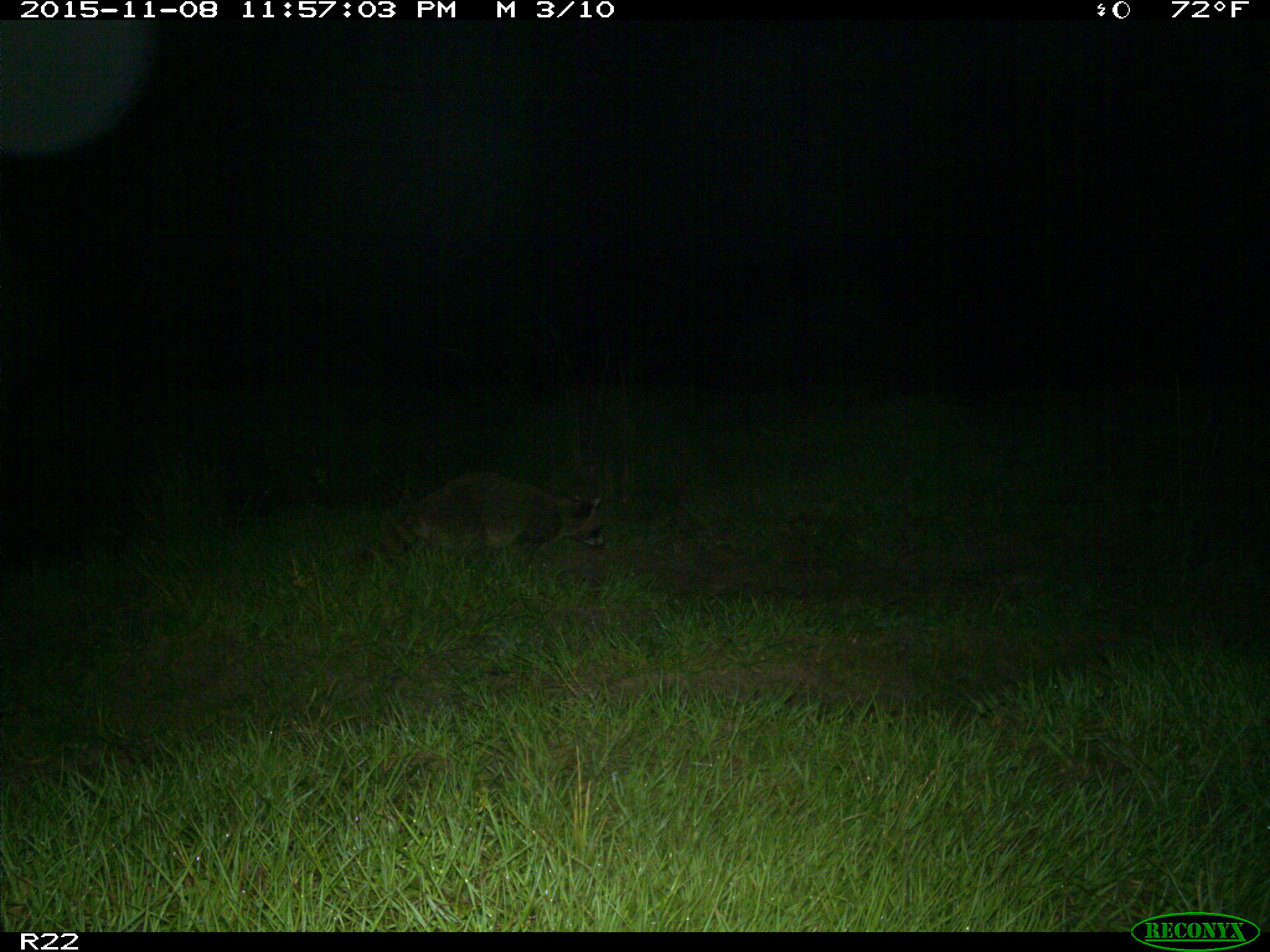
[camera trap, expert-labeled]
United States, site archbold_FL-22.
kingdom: Animalia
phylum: Chordata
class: Mammalia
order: Carnivora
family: Procyonidae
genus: Procyon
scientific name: Procyon lotor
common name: common raccoon